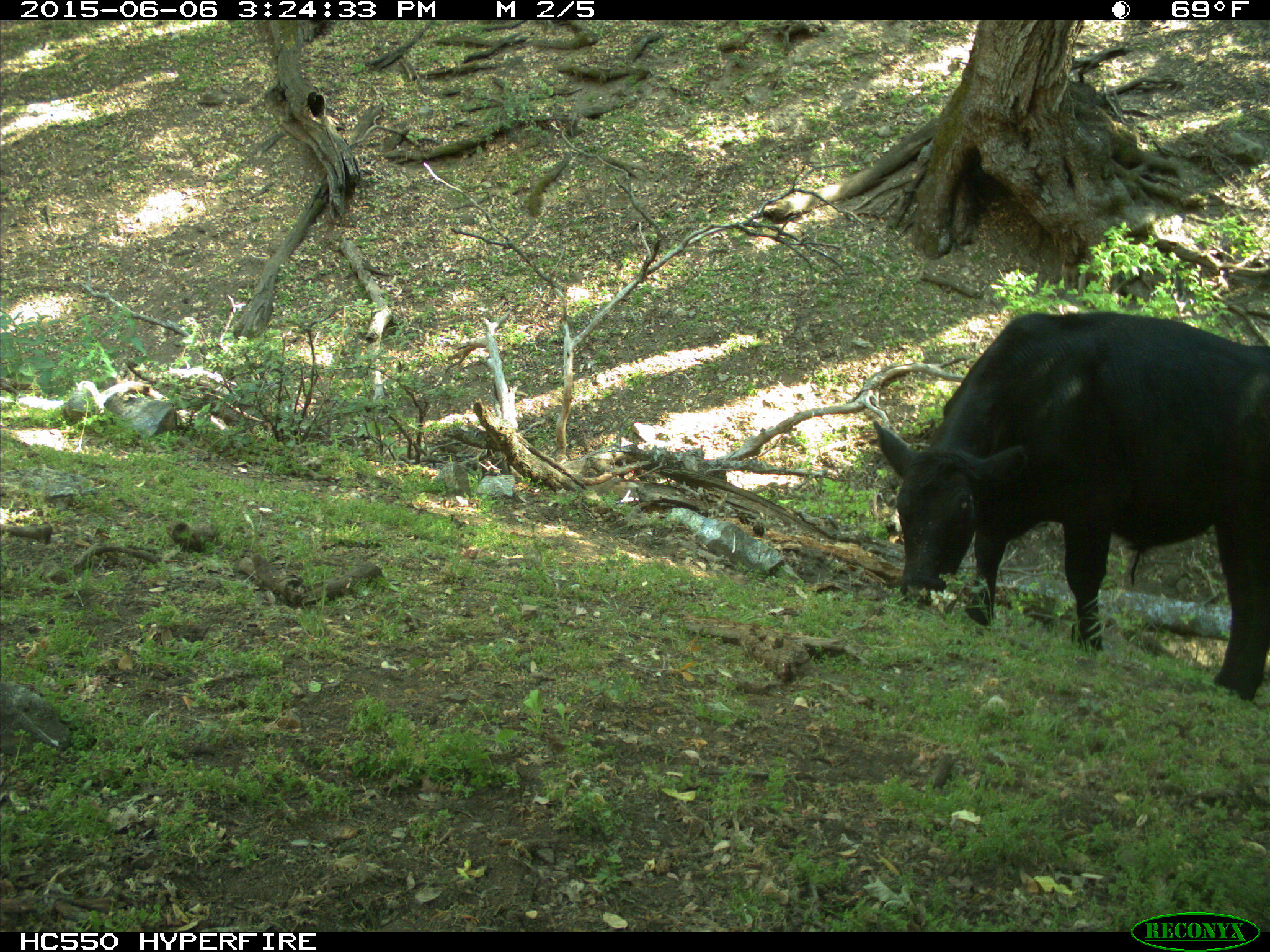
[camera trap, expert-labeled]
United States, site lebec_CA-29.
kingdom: Animalia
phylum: Chordata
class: Mammalia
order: Artiodactyla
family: Bovidae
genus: Bos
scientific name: Bos taurus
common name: domestic cow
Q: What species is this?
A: Bos taurus (domestic cow).